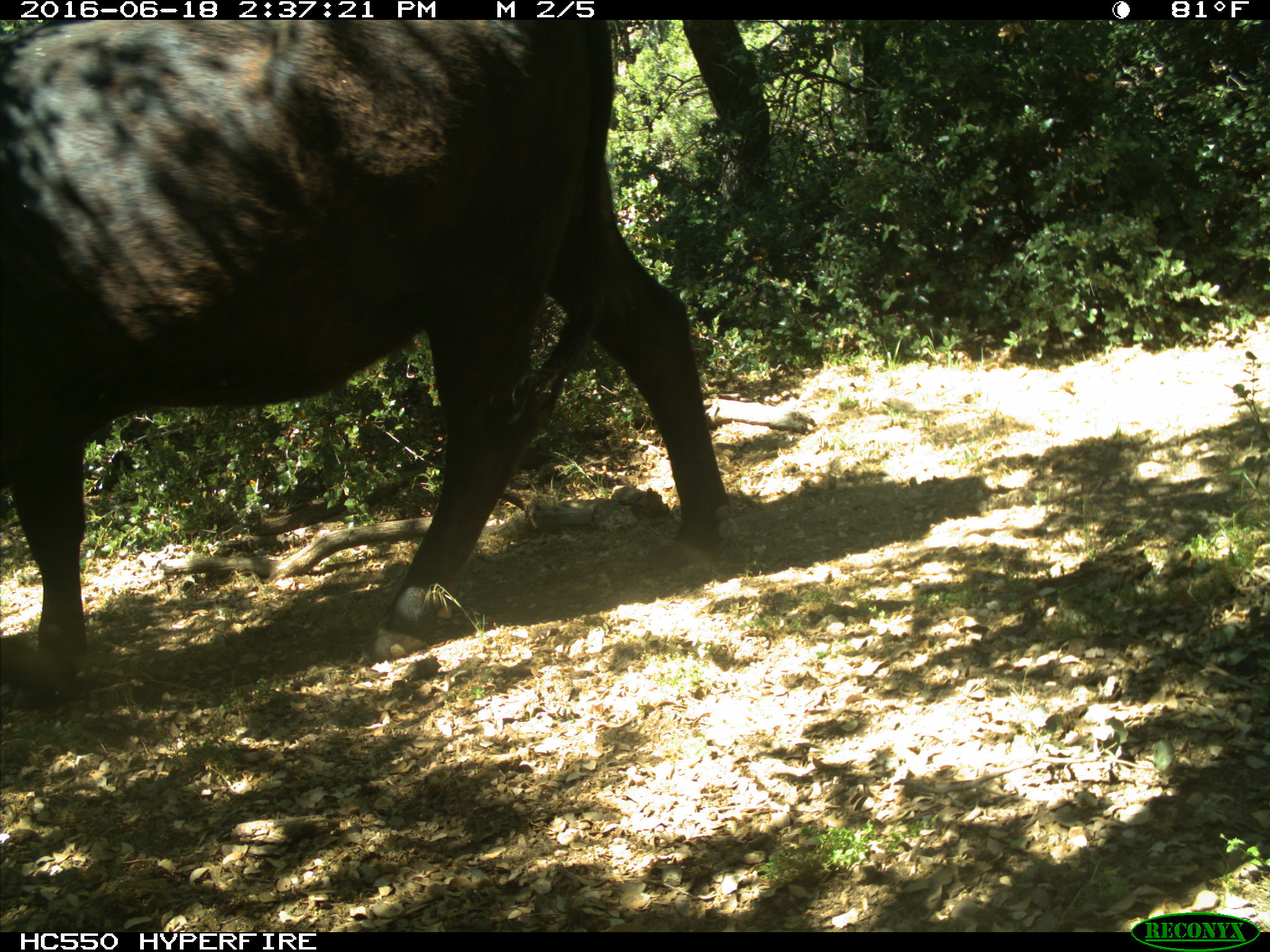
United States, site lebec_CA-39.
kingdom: Animalia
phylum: Chordata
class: Mammalia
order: Artiodactyla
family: Bovidae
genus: Bos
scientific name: Bos taurus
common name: domestic cow